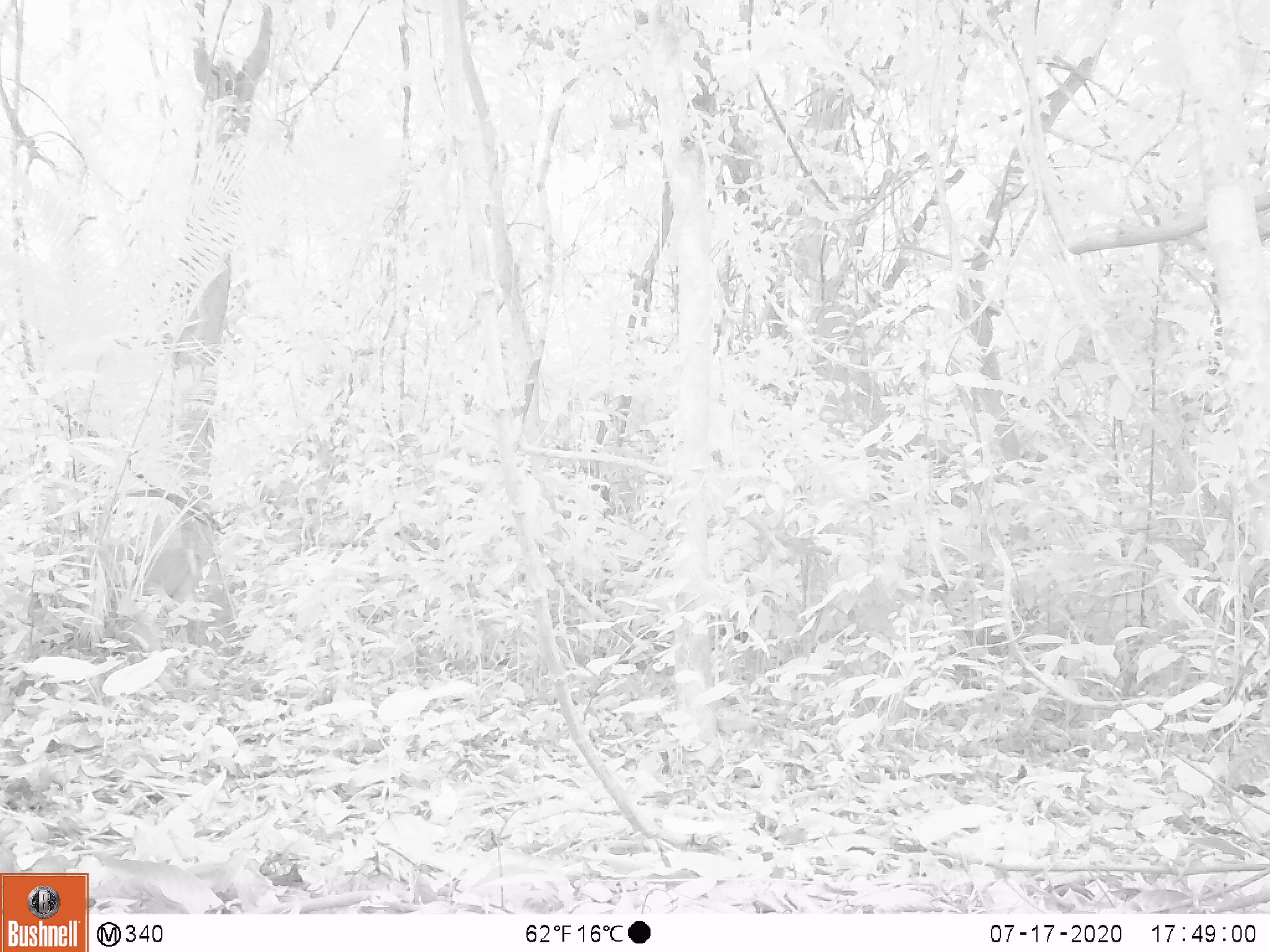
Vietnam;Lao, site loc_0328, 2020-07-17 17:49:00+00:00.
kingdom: Animalia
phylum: Chordata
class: Mammalia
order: Artiodactyla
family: Cervidae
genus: Muntiacus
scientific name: Muntiacus vuquangensis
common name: large-antlered muntjac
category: large antlered muntjac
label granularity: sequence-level